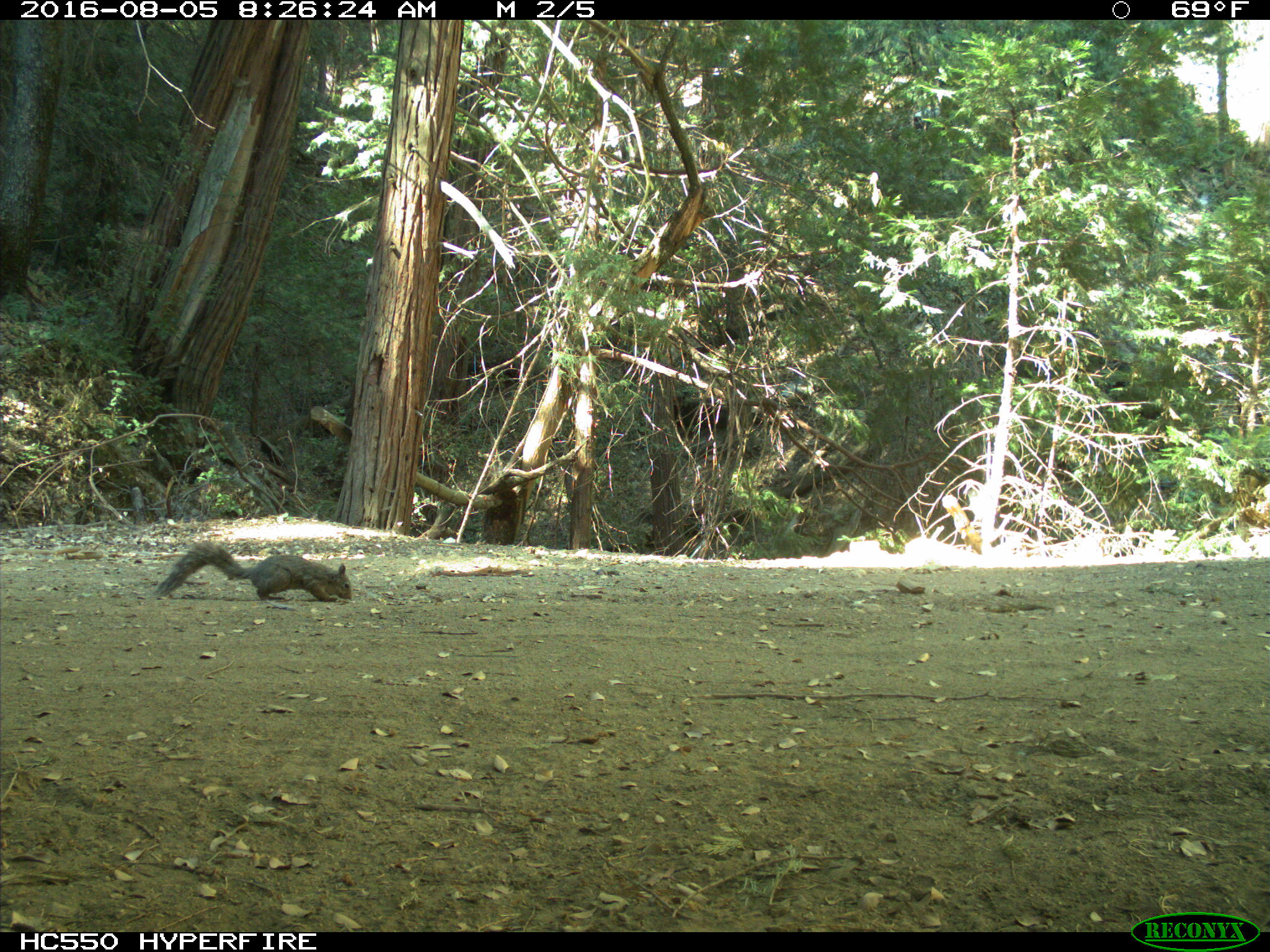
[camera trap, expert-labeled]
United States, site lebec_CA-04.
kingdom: Animalia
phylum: Chordata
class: Mammalia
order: Rodentia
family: Sciuridae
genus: Sciurus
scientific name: Sciurus carolinensis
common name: eastern gray squirrel